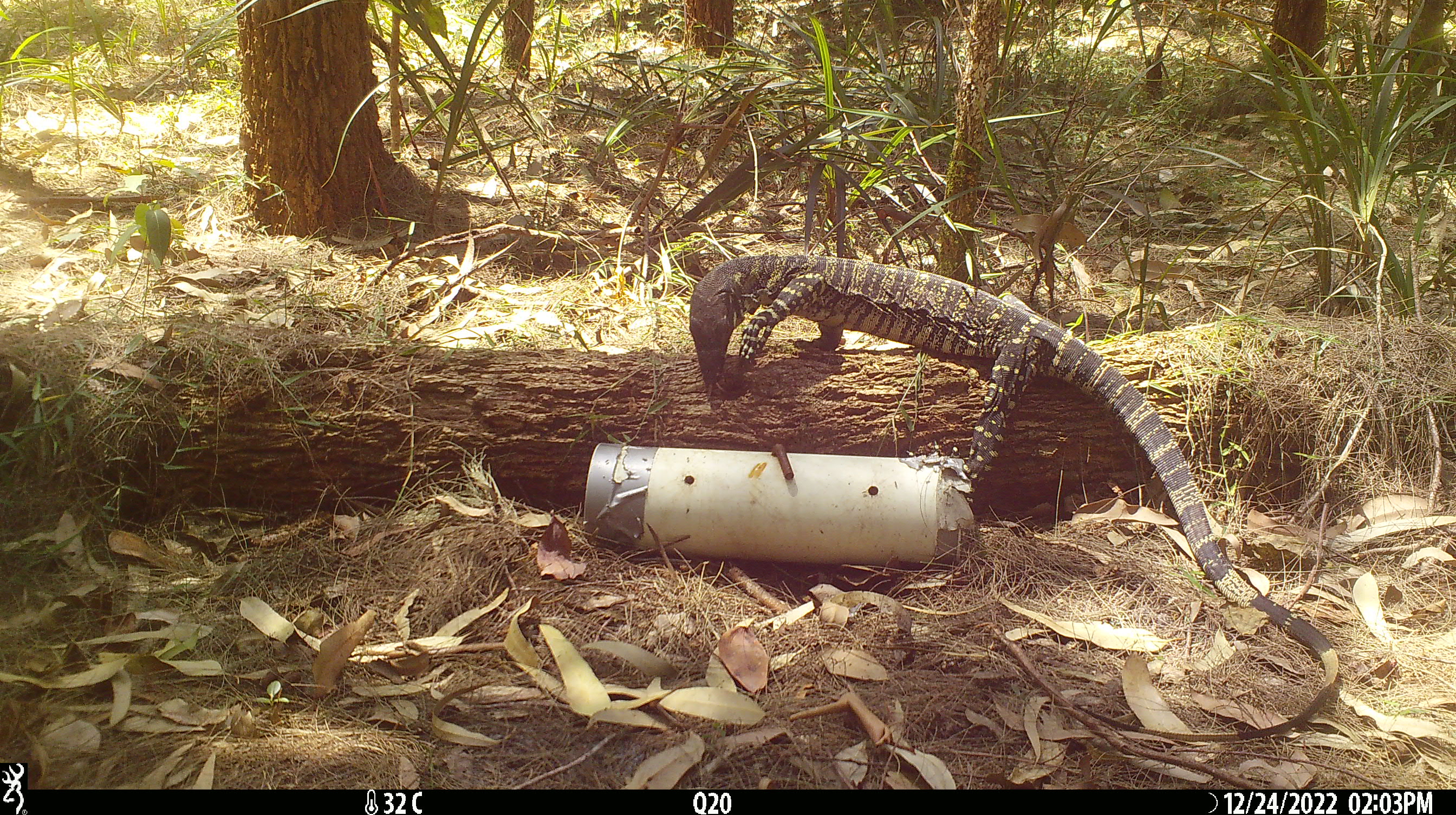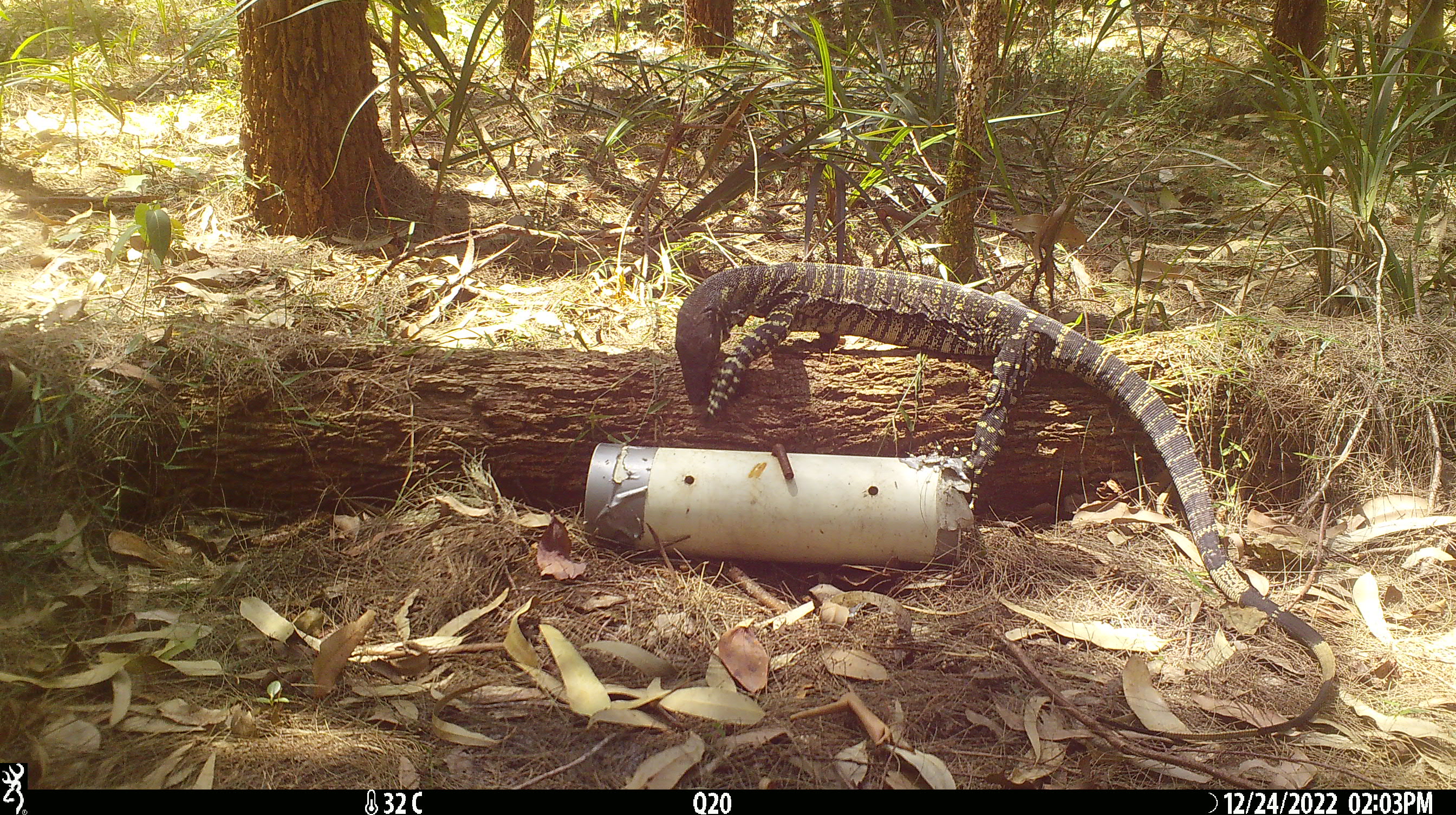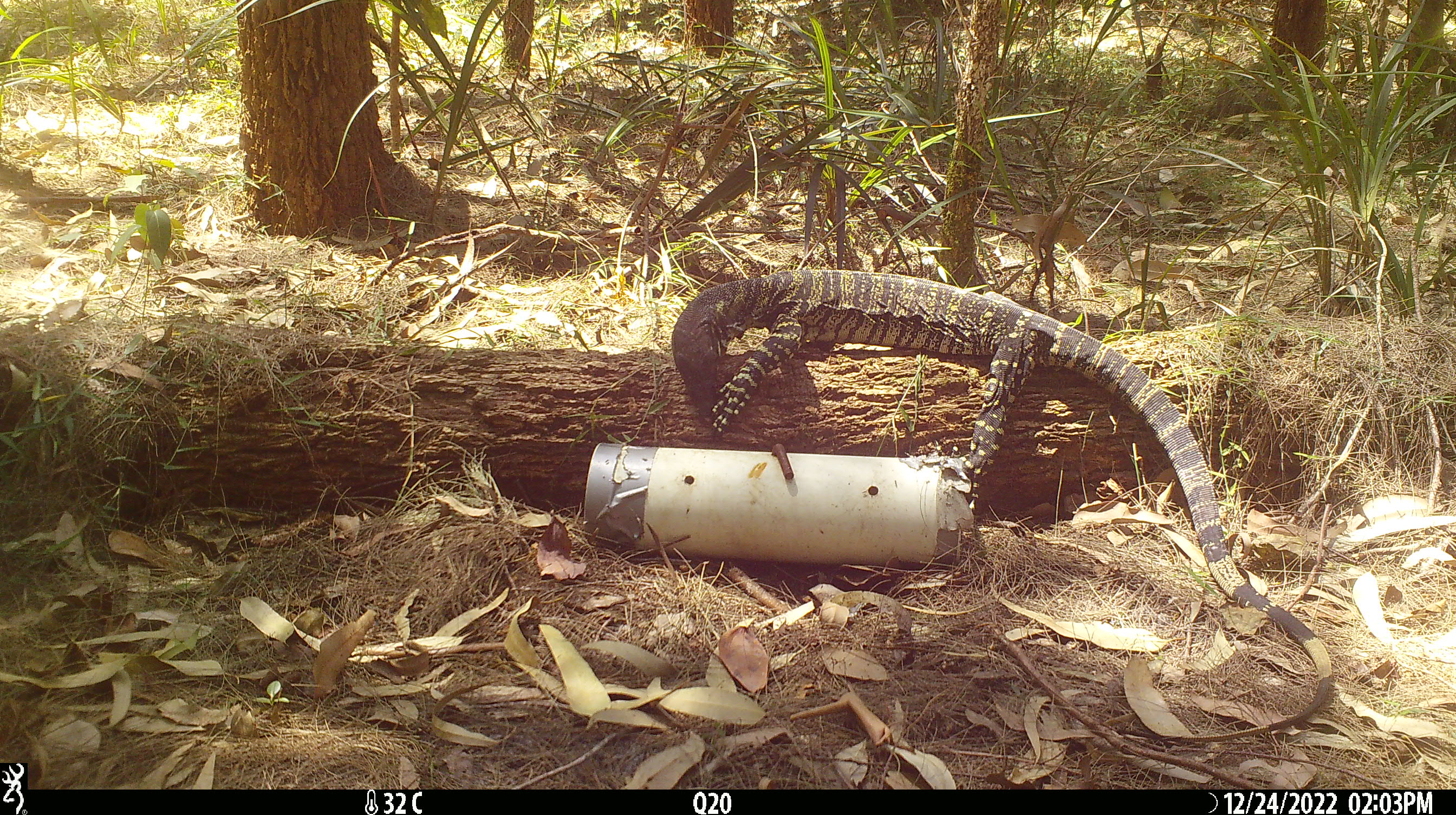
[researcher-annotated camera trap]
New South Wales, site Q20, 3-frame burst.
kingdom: Animalia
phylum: Chordata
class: Reptilia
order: Squamata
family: Varanidae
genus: Varanus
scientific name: Varanus varius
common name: lace monitor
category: goanna